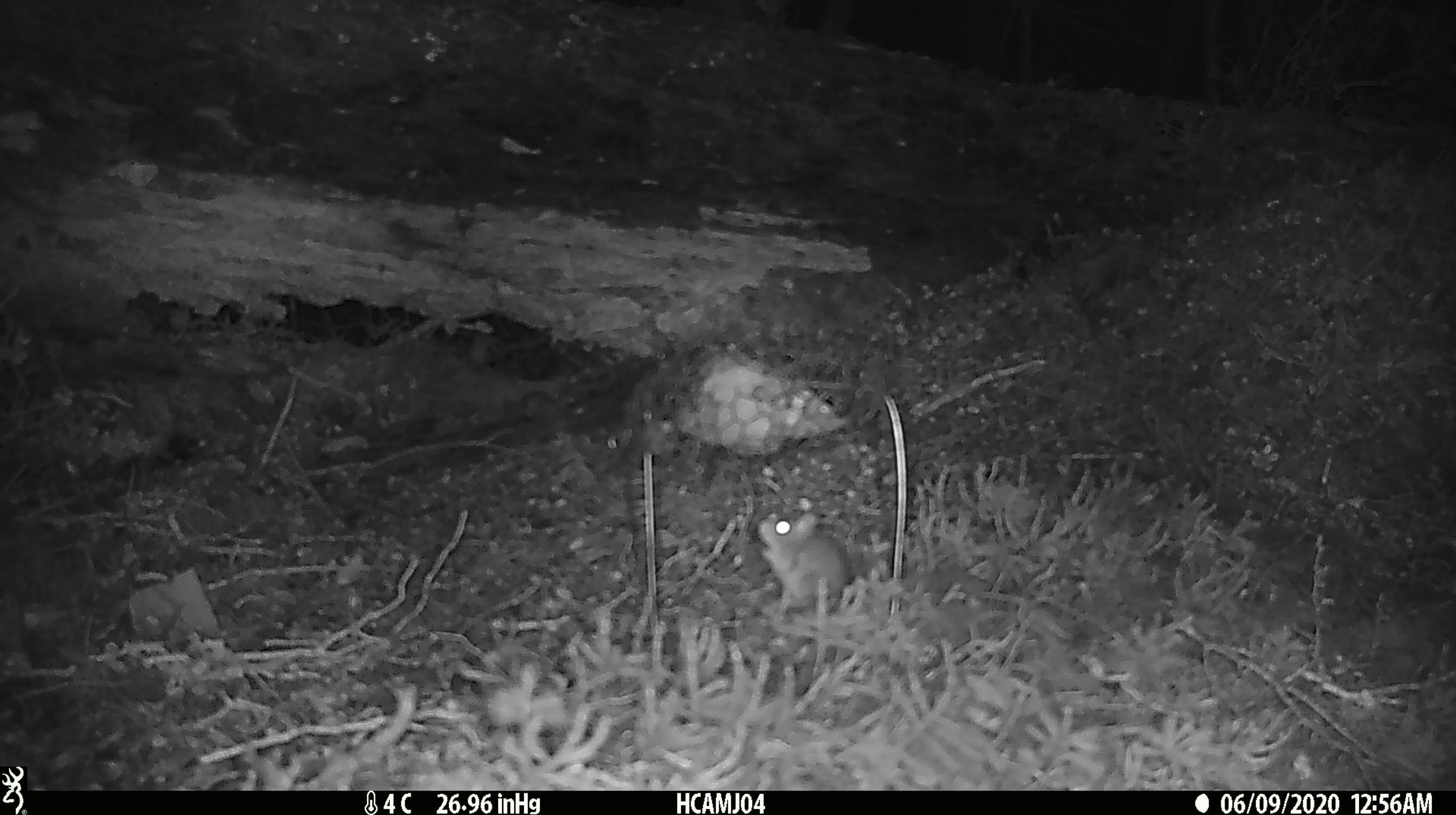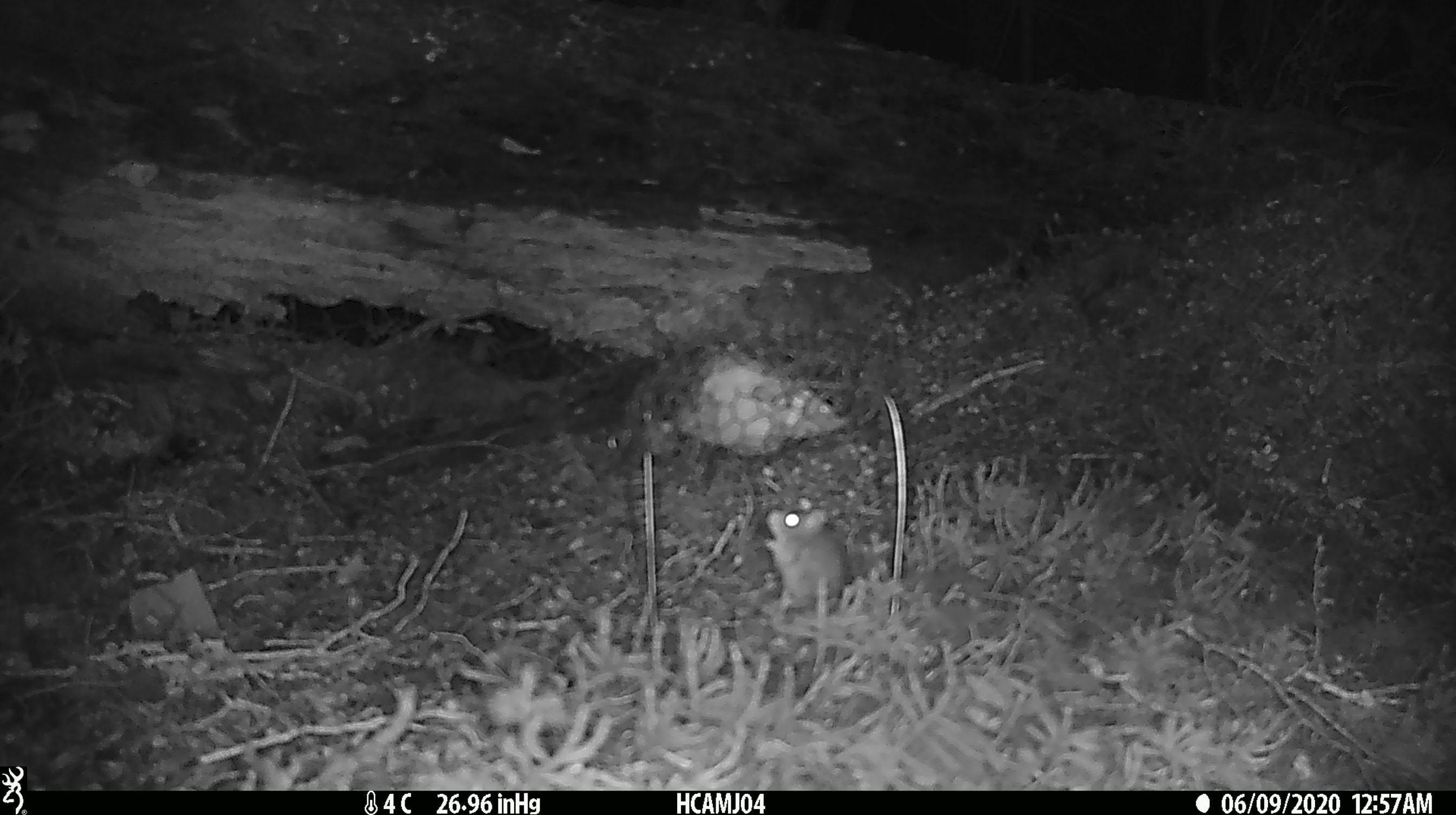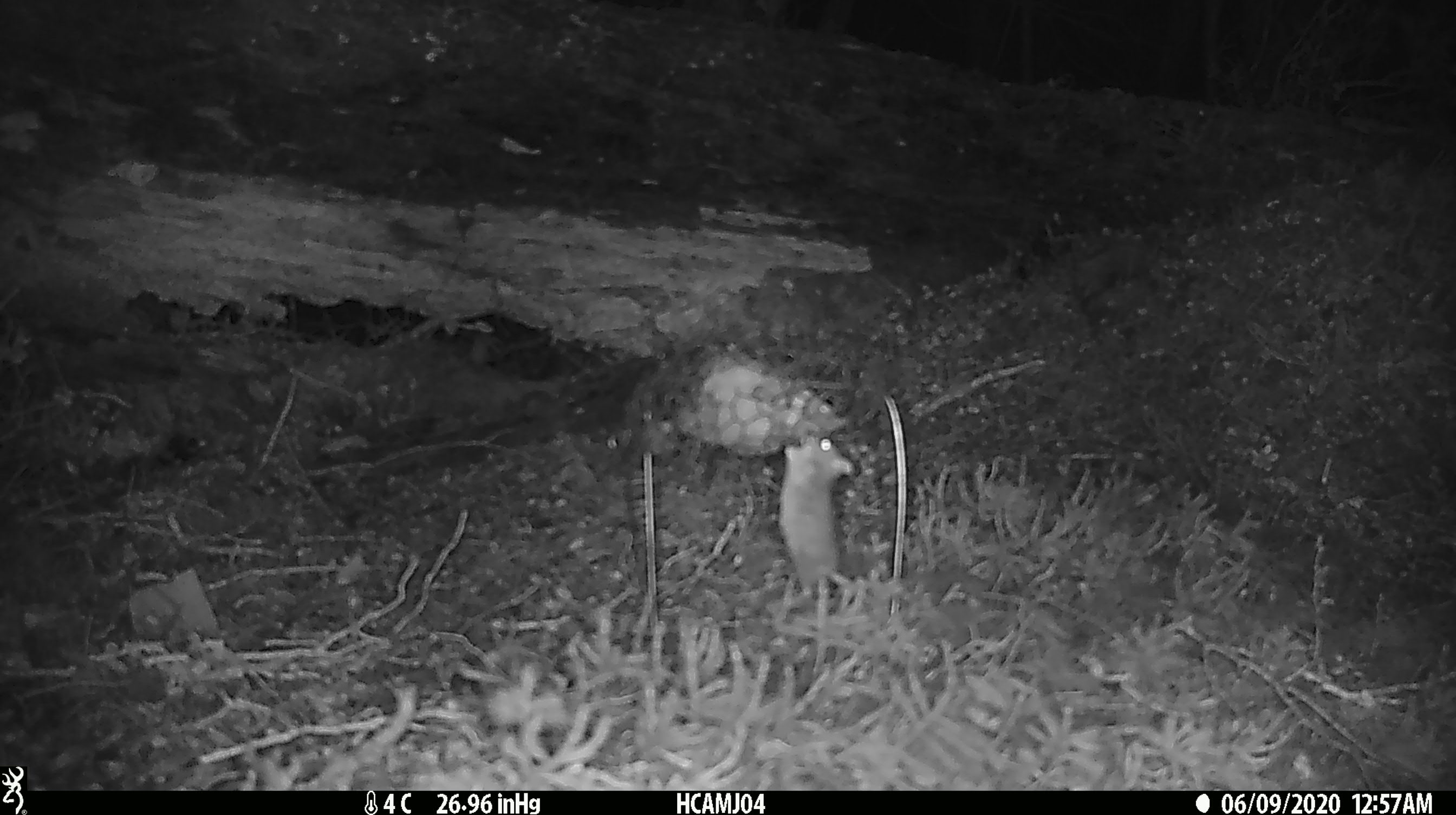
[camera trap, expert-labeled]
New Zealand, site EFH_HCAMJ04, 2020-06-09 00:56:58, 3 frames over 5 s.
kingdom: Animalia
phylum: Chordata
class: Mammalia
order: Rodentia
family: Muridae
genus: Mus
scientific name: Mus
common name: mouse